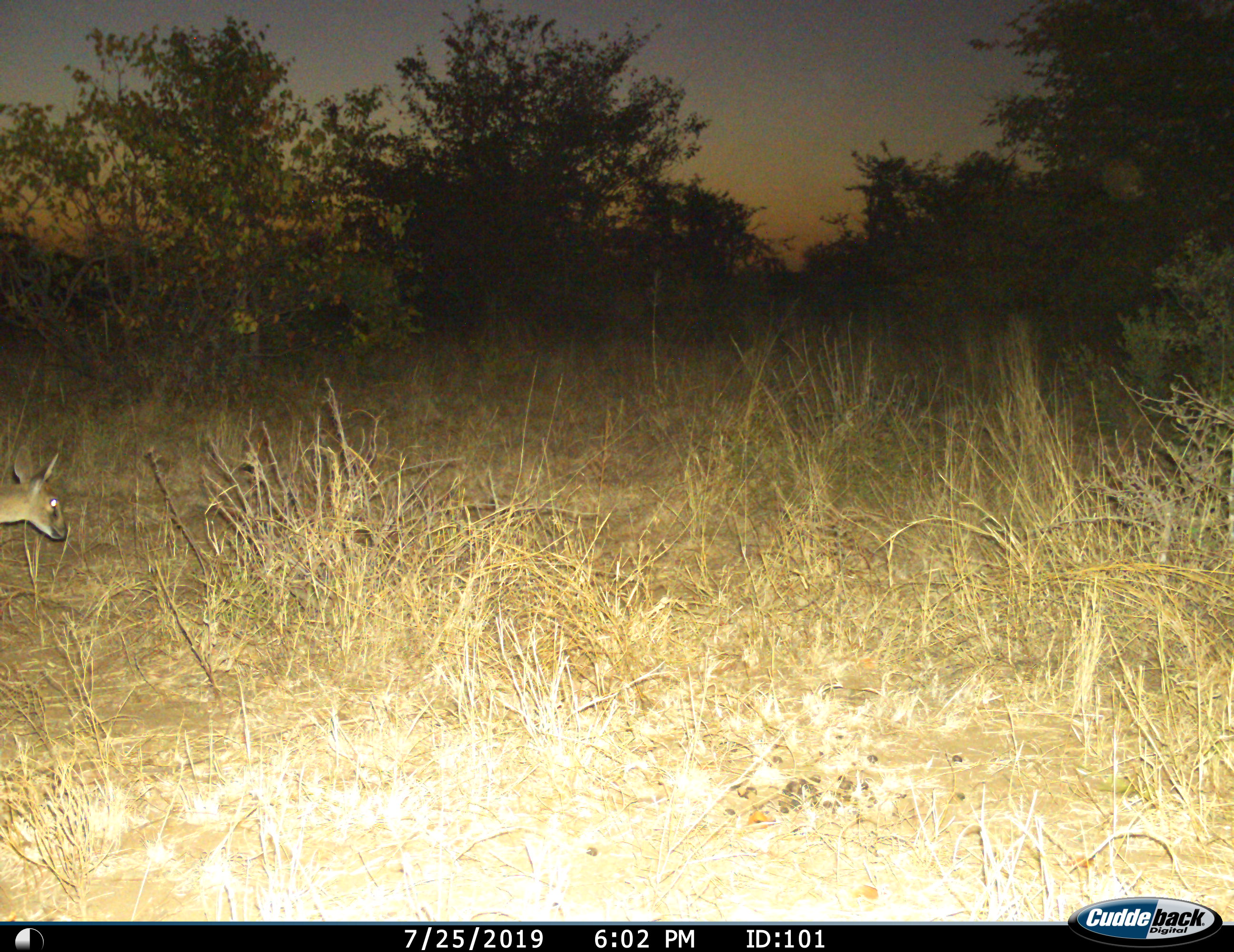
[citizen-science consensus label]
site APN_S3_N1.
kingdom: Animalia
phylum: Chordata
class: Mammalia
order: Artiodactyla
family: Bovidae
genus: Sylvicapra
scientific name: Sylvicapra grimmia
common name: common duiker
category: duikercommongrey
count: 1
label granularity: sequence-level